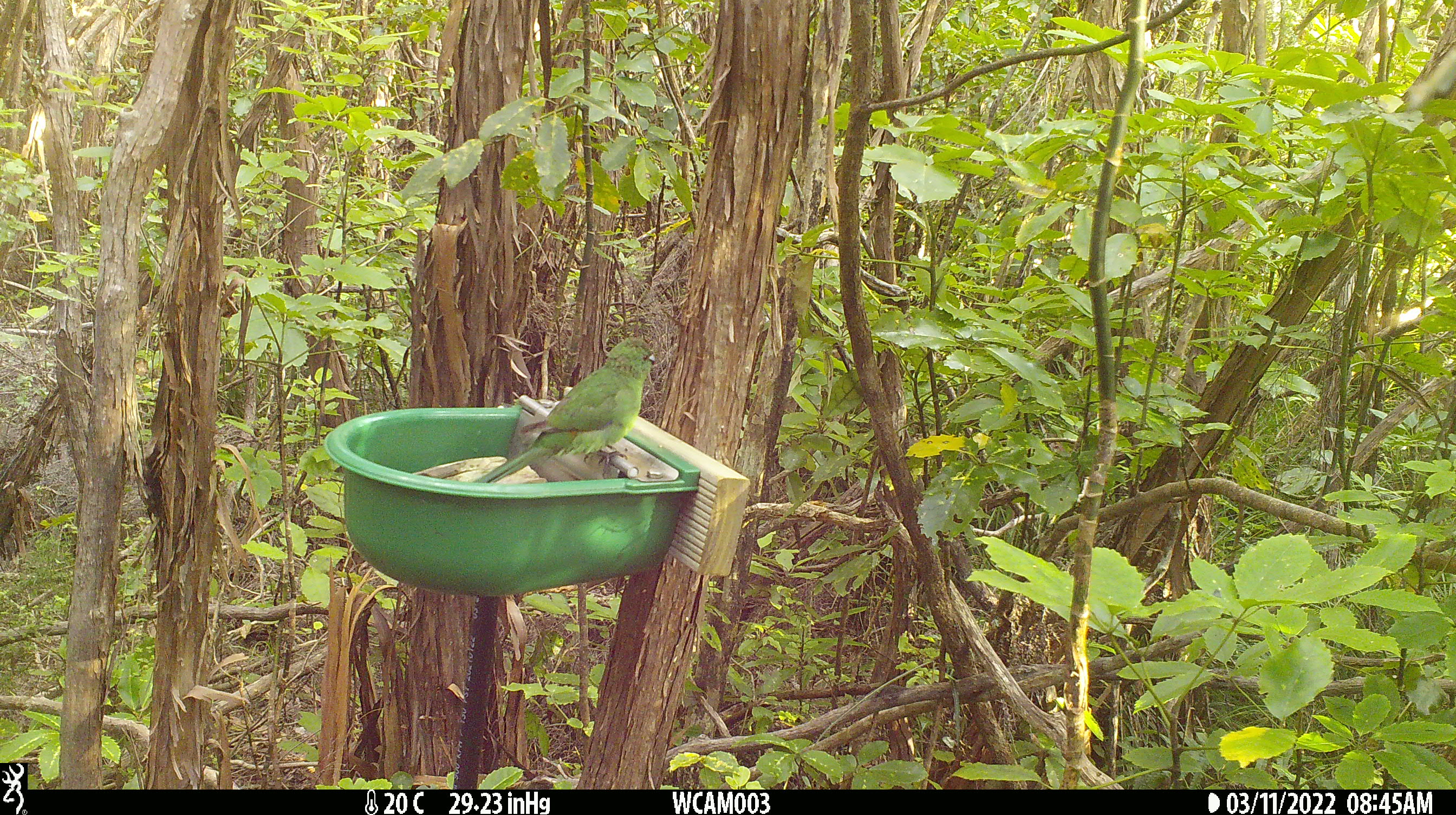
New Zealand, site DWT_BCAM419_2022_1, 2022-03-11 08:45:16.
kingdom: Animalia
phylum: Chordata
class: Aves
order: Psittaciformes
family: Psittaculidae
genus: Cyanoramphus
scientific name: Cyanoramphus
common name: parakeet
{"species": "parakeet (Cyanoramphus)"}